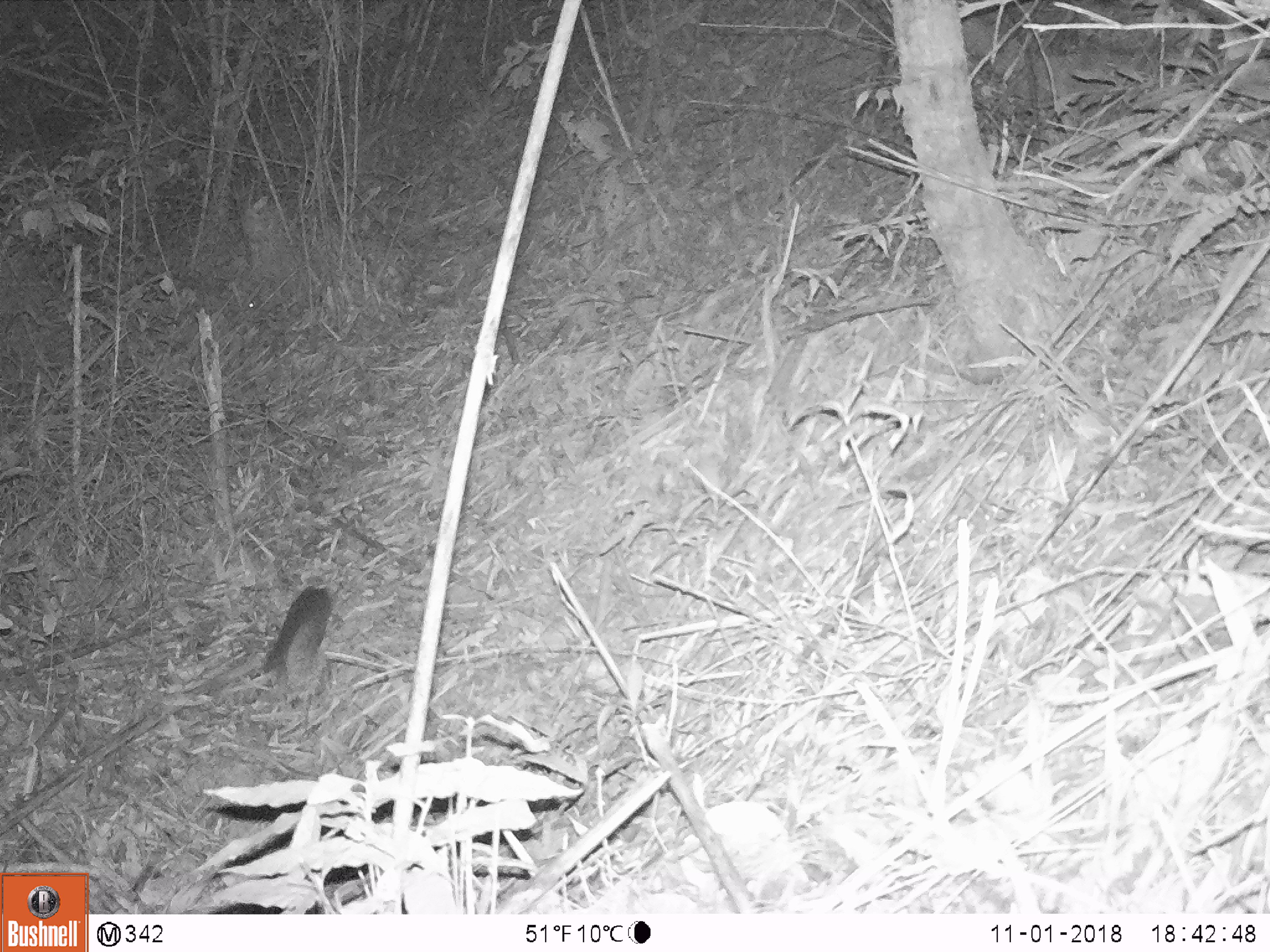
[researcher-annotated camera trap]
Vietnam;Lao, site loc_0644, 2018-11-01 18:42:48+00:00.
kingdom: Animalia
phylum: Chordata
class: Mammalia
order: Carnivora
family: Mustelidae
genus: Melogale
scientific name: Melogale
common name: ferret badger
Ferret badger (Melogale). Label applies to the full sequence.